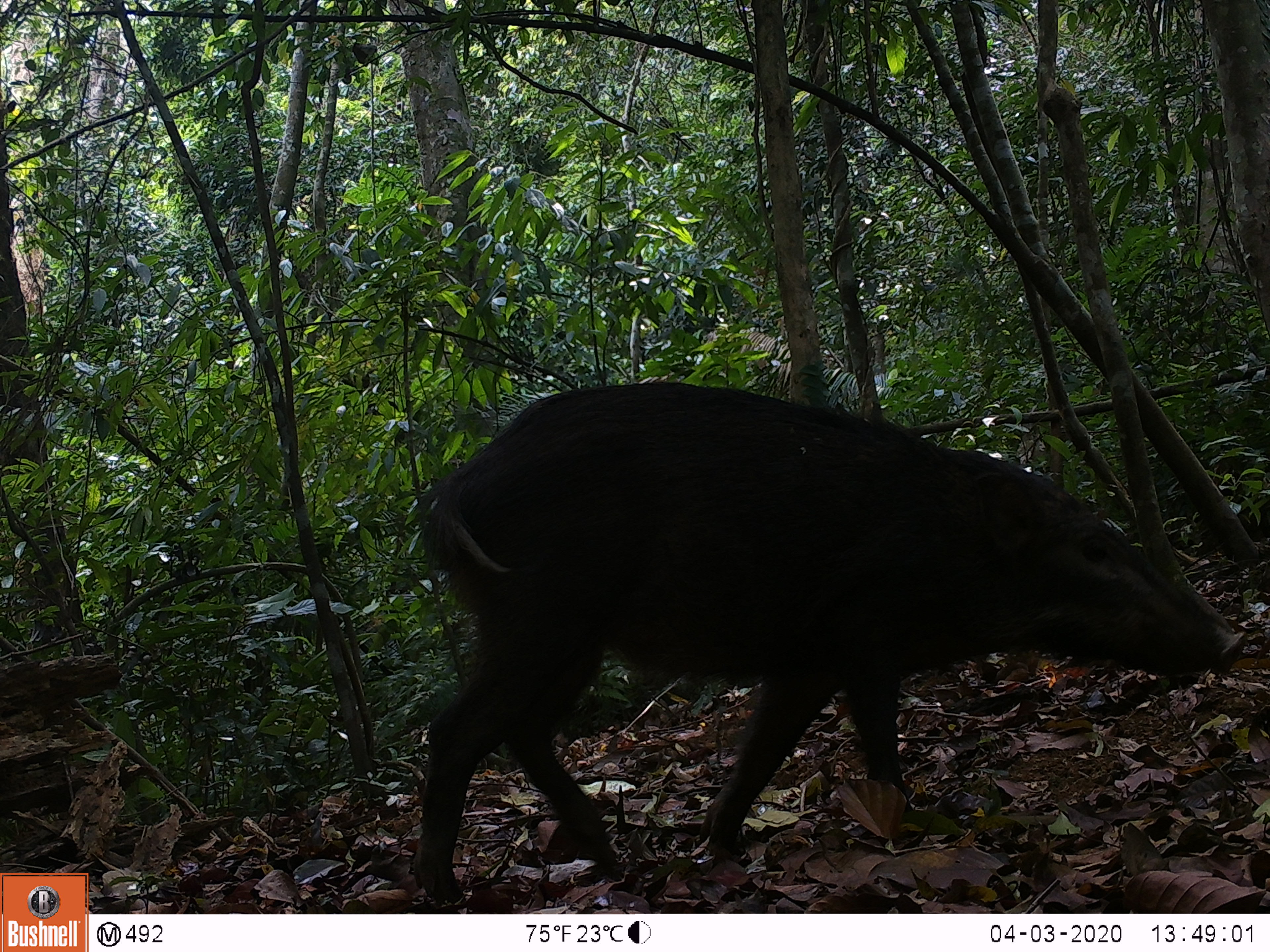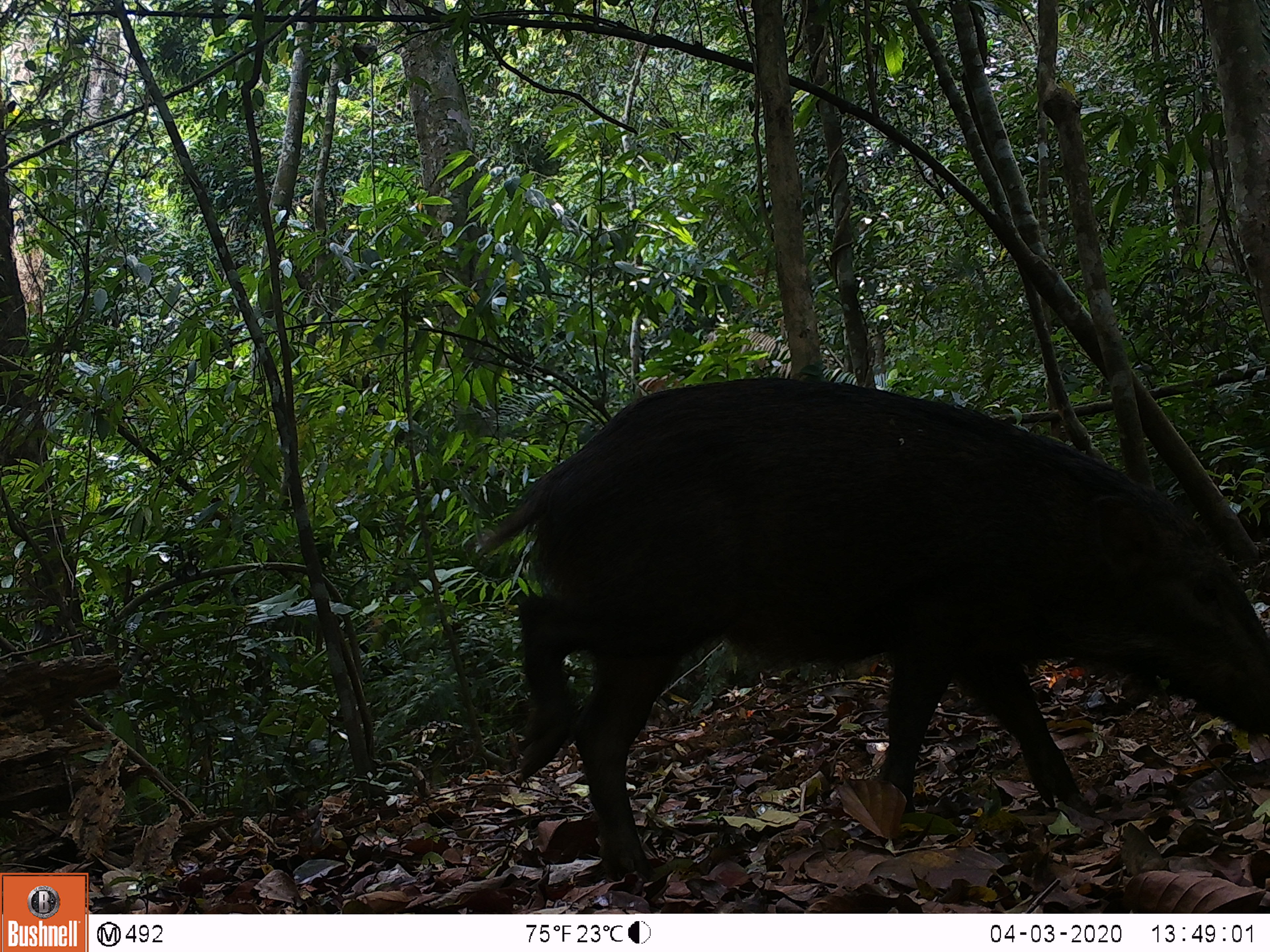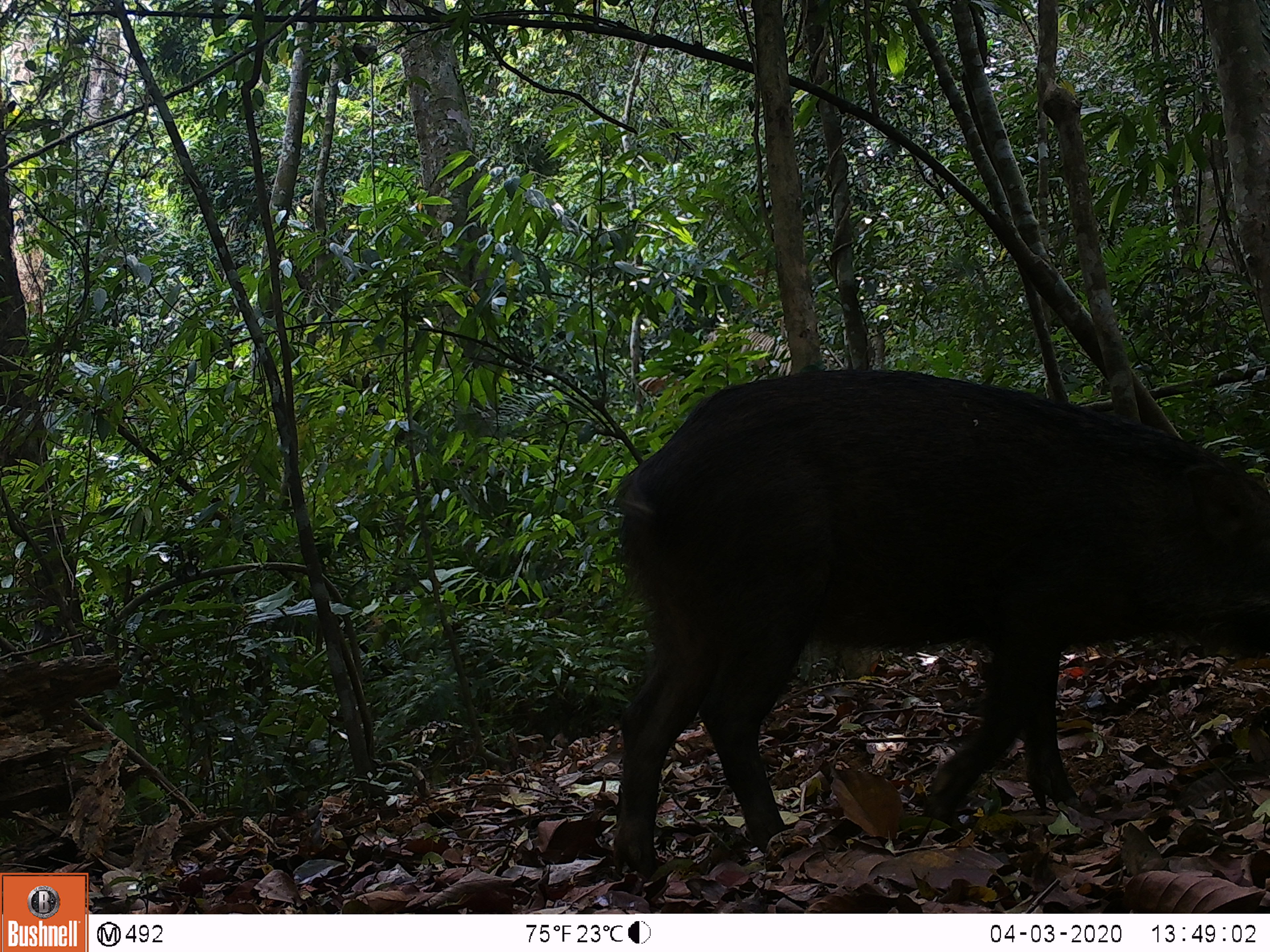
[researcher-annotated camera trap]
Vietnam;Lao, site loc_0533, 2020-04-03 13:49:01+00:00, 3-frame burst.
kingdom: Animalia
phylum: Chordata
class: Mammalia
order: Artiodactyla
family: Suidae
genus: Sus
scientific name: Sus scrofa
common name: eurasian wild pig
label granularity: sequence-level